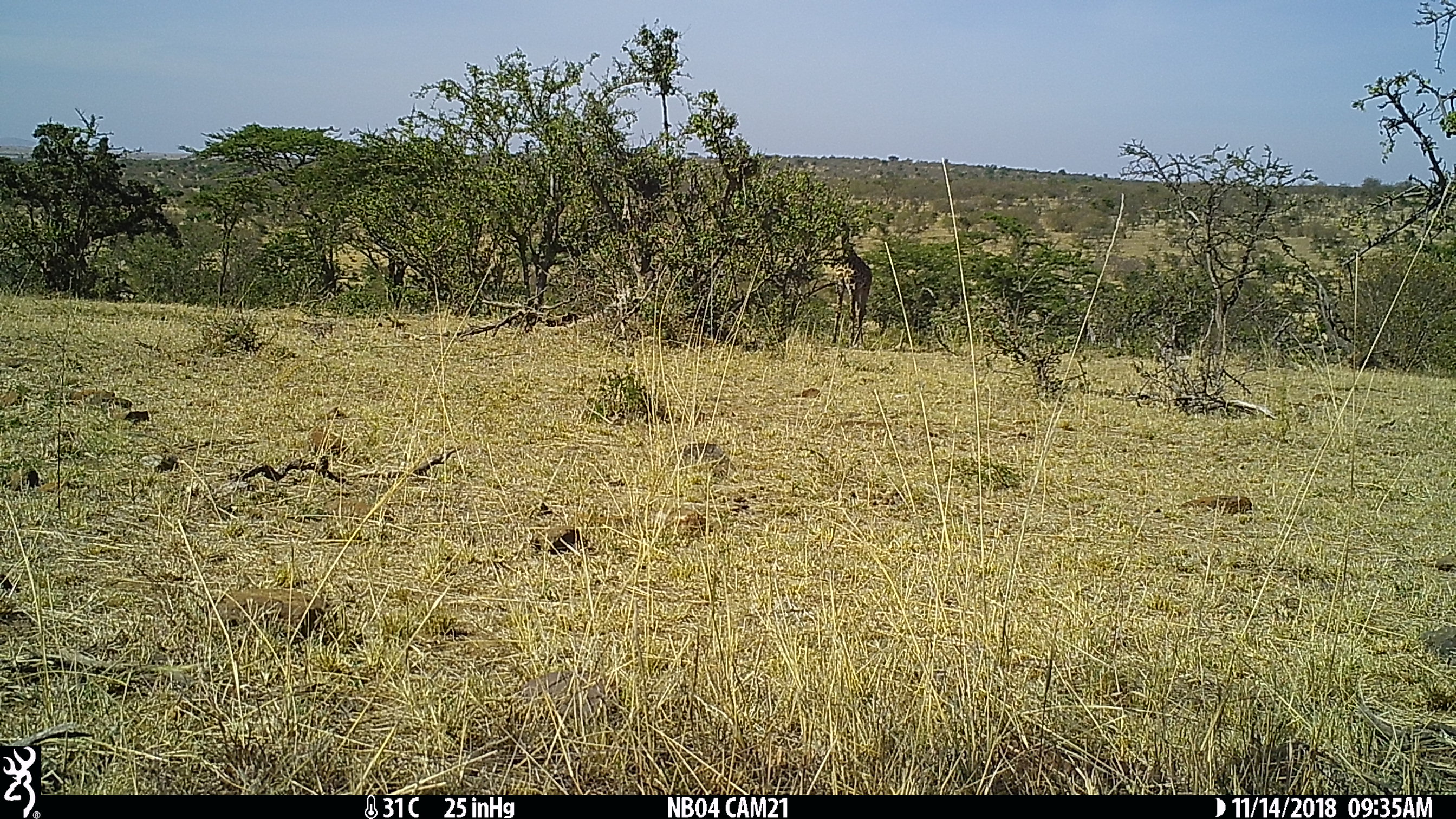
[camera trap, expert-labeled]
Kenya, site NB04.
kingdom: Animalia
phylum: Chordata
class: Mammalia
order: Artiodactyla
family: Giraffidae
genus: Giraffa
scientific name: Giraffa camelopardalis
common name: northern giraffe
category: giraffe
Giraffe (northern giraffe) (Giraffa camelopardalis).